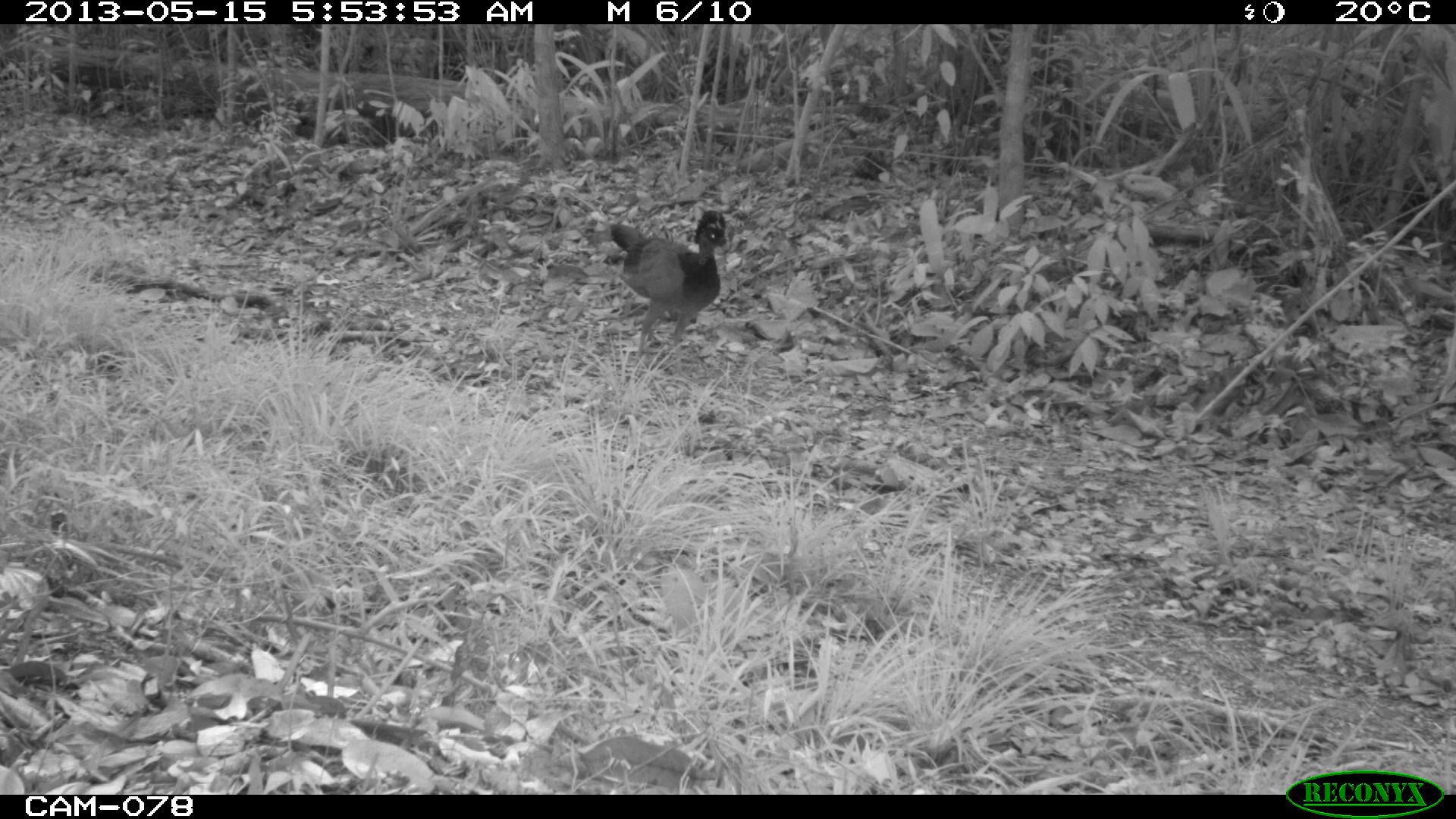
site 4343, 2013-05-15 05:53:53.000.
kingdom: Animalia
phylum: Chordata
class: Aves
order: Galliformes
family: Cracidae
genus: Crax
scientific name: Crax rubra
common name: great curassow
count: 3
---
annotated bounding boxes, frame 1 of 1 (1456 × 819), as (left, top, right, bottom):
crax rubra: (606, 208, 730, 381)